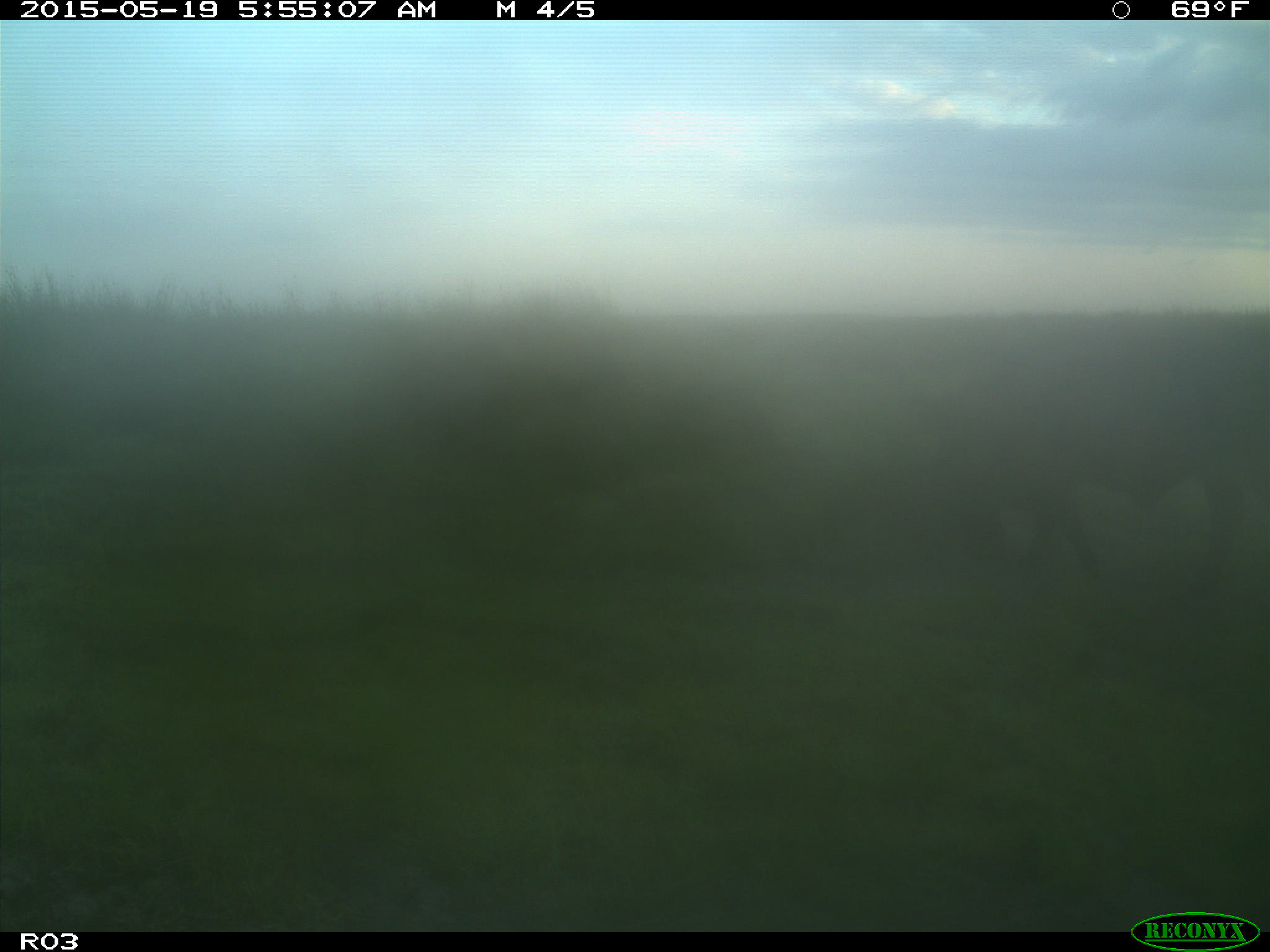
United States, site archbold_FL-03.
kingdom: Animalia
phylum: Chordata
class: Mammalia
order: Artiodactyla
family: Bovidae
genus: Bos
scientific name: Bos taurus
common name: domestic cow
Bos taurus (domestic cow).